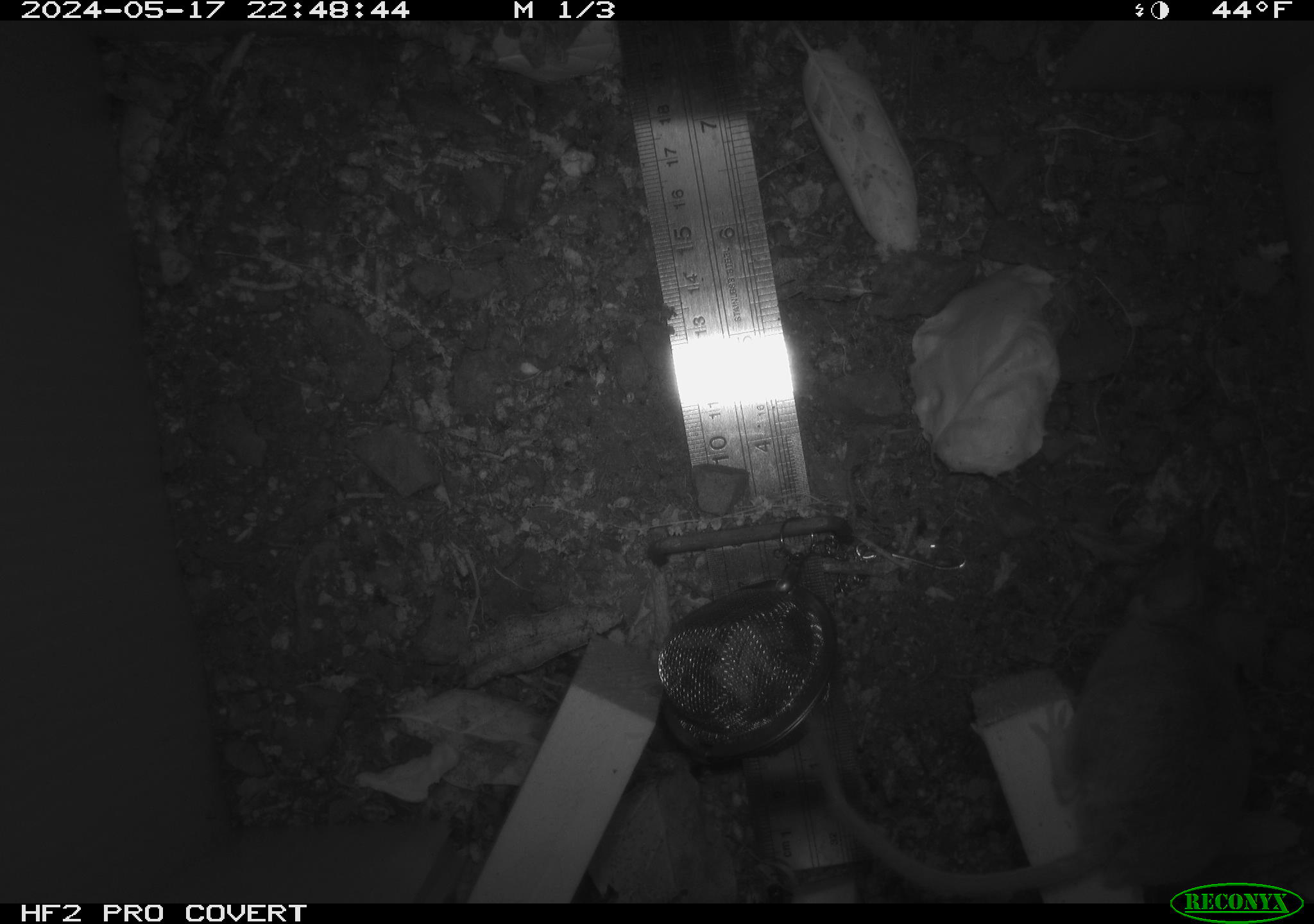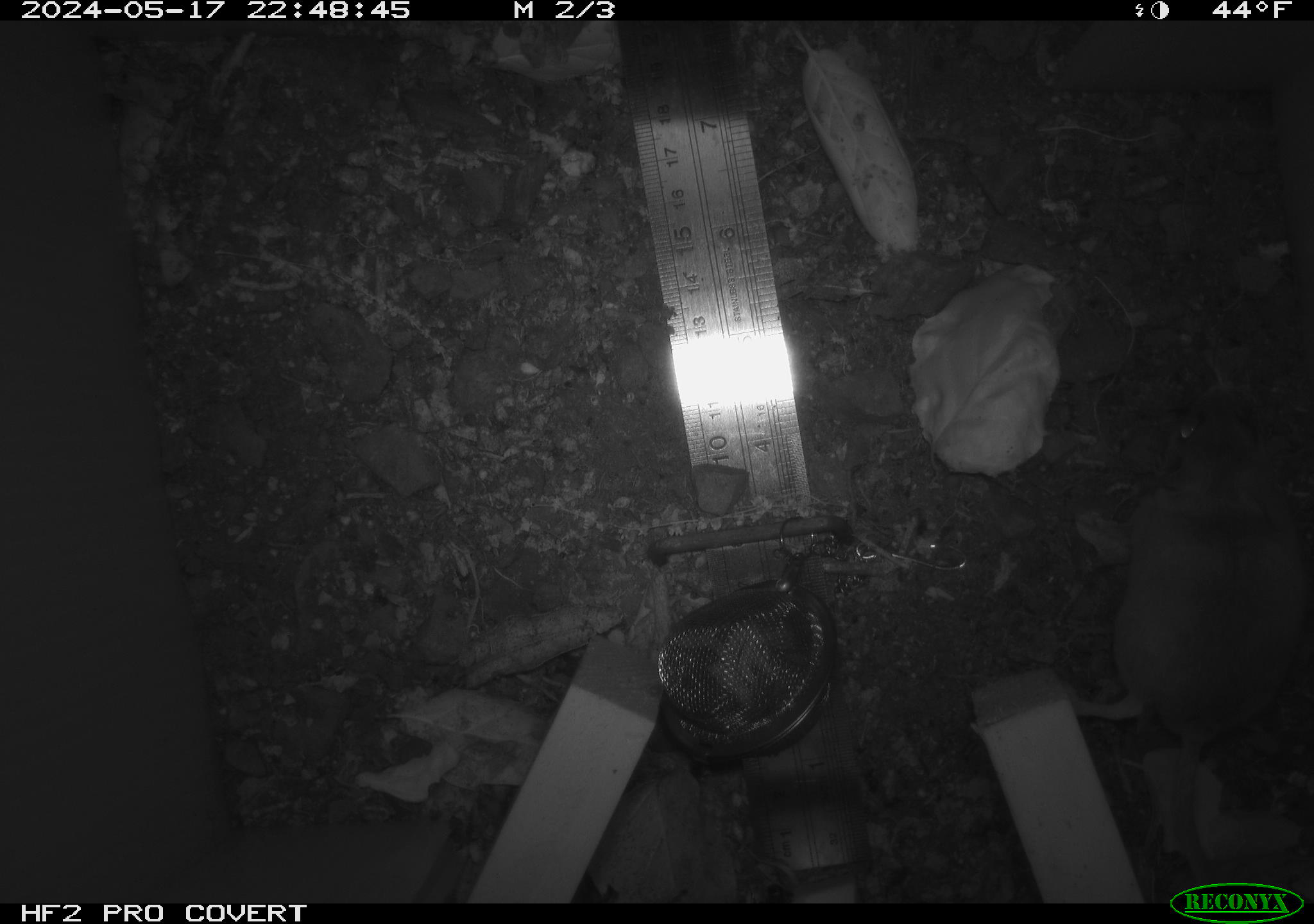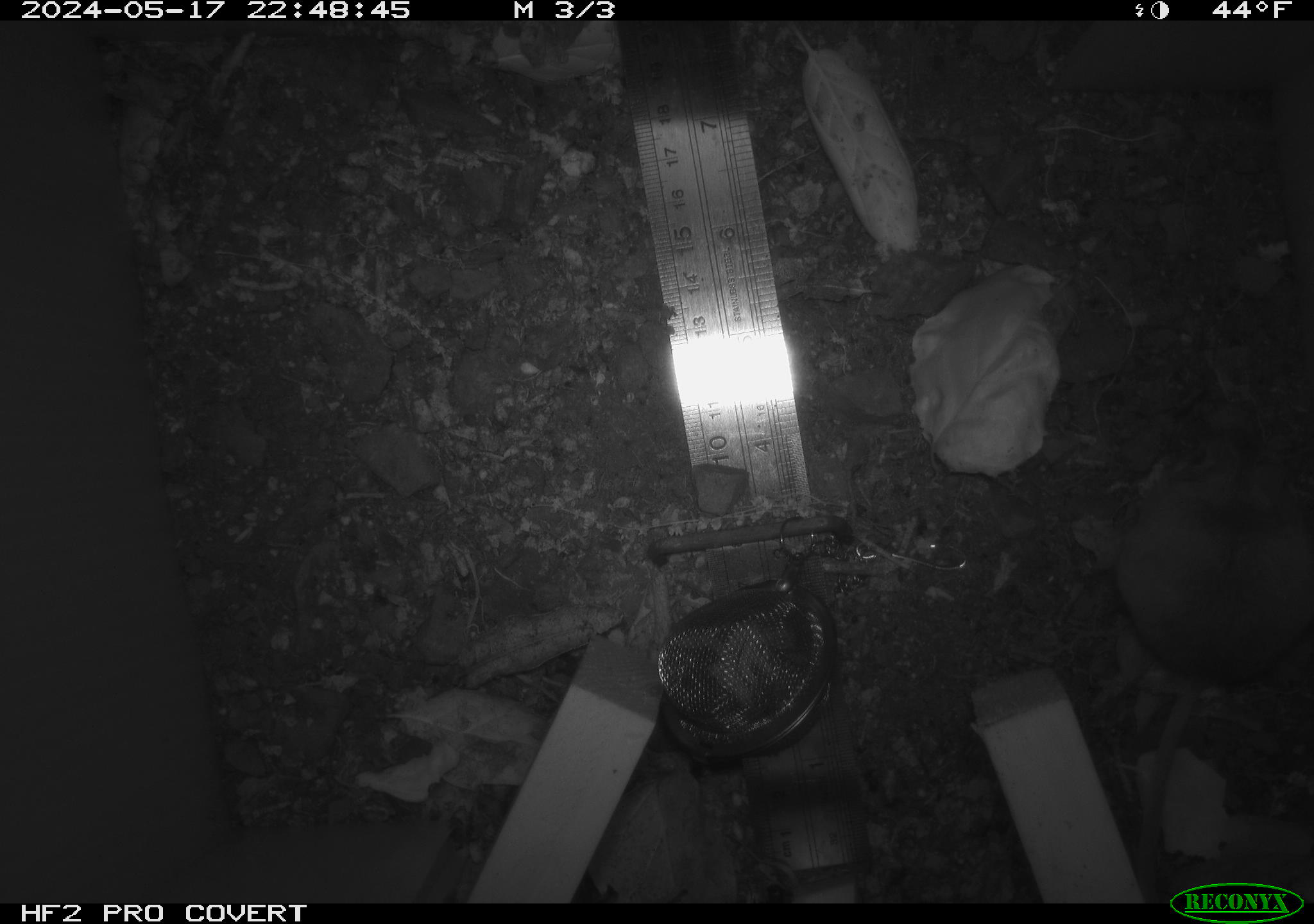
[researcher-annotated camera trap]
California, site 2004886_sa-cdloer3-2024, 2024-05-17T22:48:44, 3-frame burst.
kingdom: Animalia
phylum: Chordata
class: Mammalia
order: Rodentia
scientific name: Rodentia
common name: mouse species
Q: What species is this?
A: Mouse species (Rodentia).